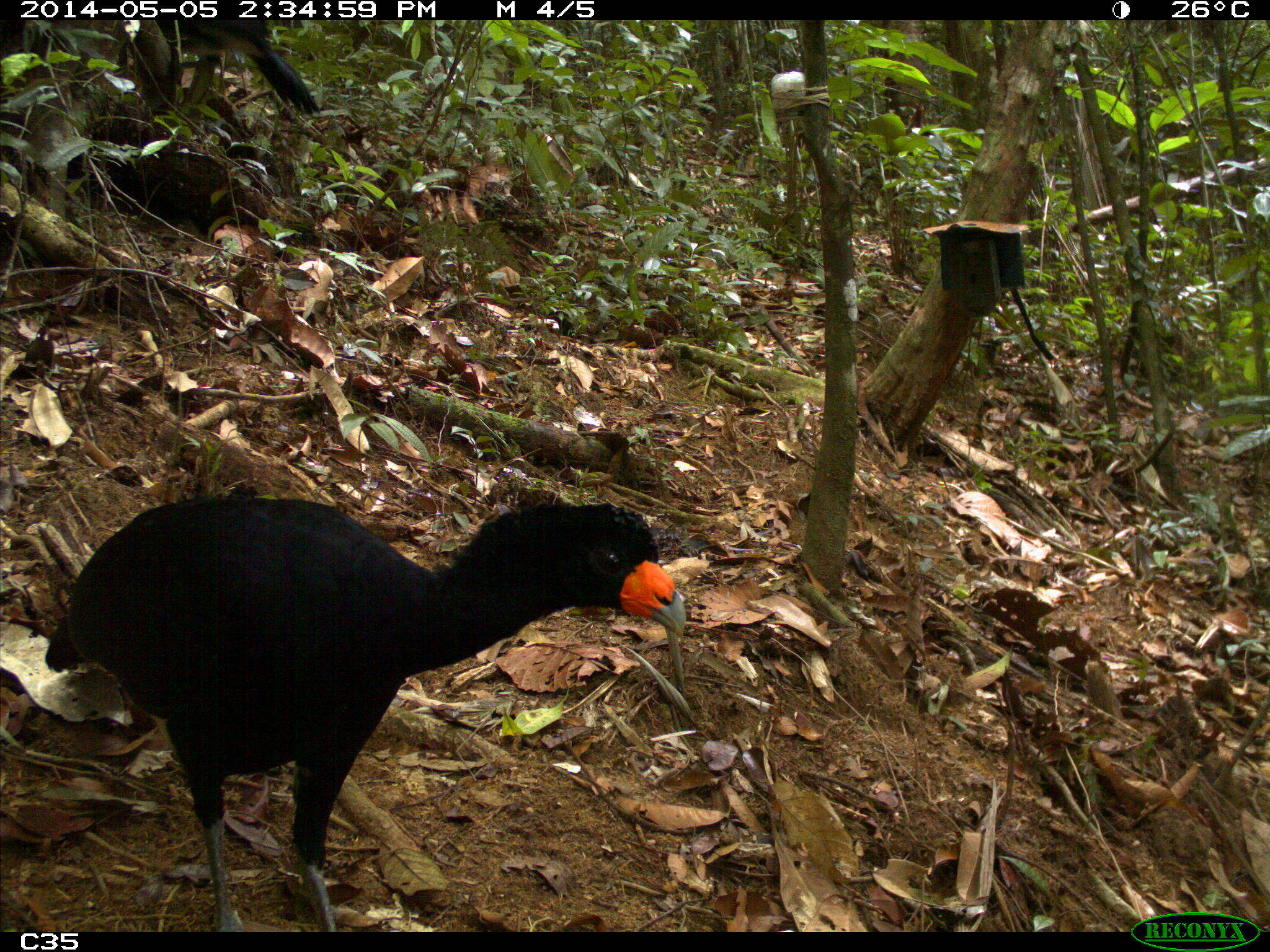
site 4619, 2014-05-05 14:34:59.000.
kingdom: Animalia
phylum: Chordata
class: Aves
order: Galliformes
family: Cracidae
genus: Crax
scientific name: Crax alector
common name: black curassow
Crax alector (black curassow), count 2, age adult, sex female.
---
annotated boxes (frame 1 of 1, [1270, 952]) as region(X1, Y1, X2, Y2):
crax alector: region(42, 493, 687, 930)